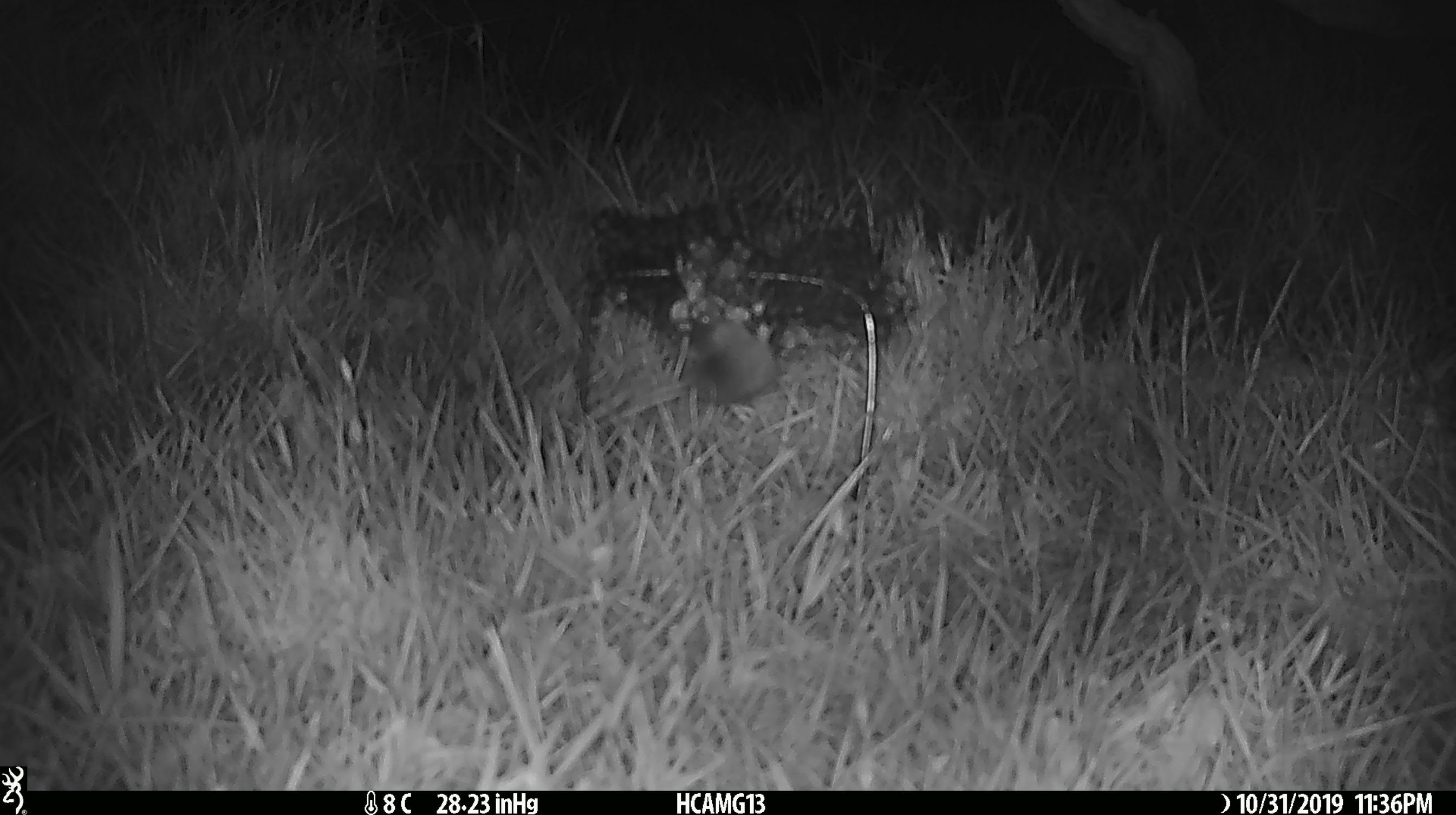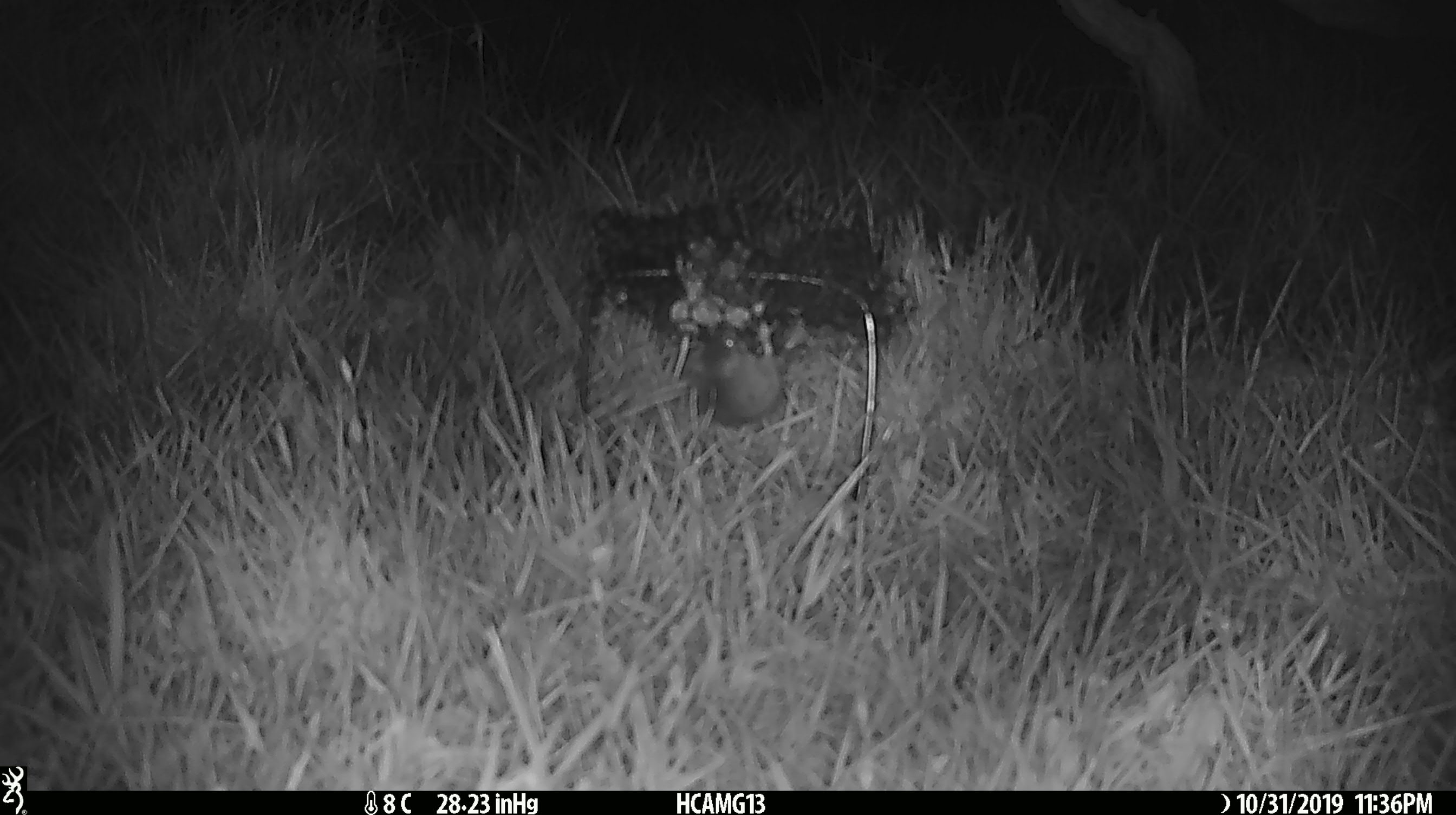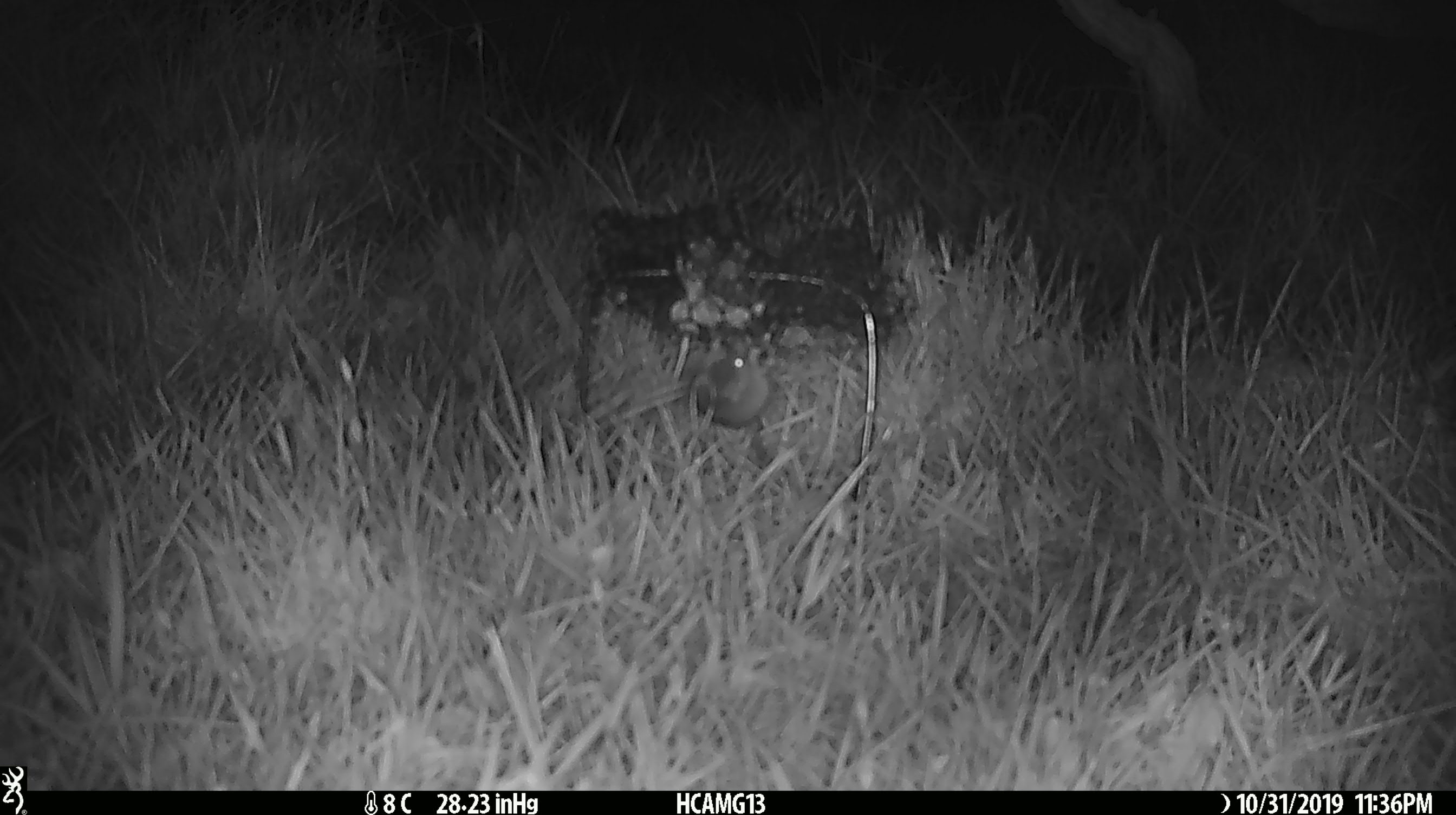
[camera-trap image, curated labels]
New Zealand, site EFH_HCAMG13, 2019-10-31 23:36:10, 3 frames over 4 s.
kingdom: Animalia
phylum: Chordata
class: Mammalia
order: Rodentia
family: Muridae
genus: Mus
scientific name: Mus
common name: mouse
Mouse (Mus).